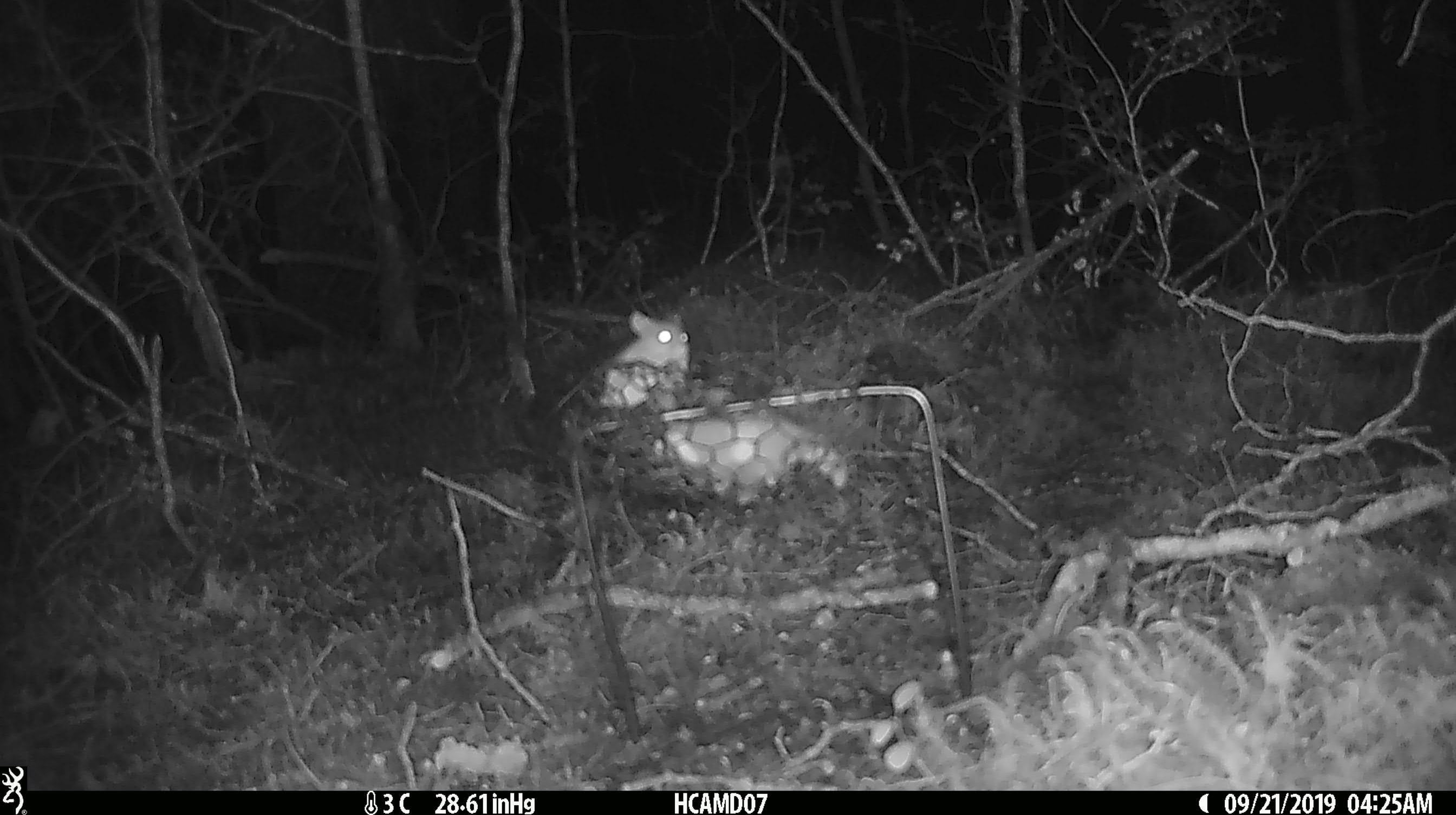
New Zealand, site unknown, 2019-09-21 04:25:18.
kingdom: Animalia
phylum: Chordata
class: Mammalia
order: Rodentia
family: Muridae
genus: Mus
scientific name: Mus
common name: mouse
Mouse (Mus).